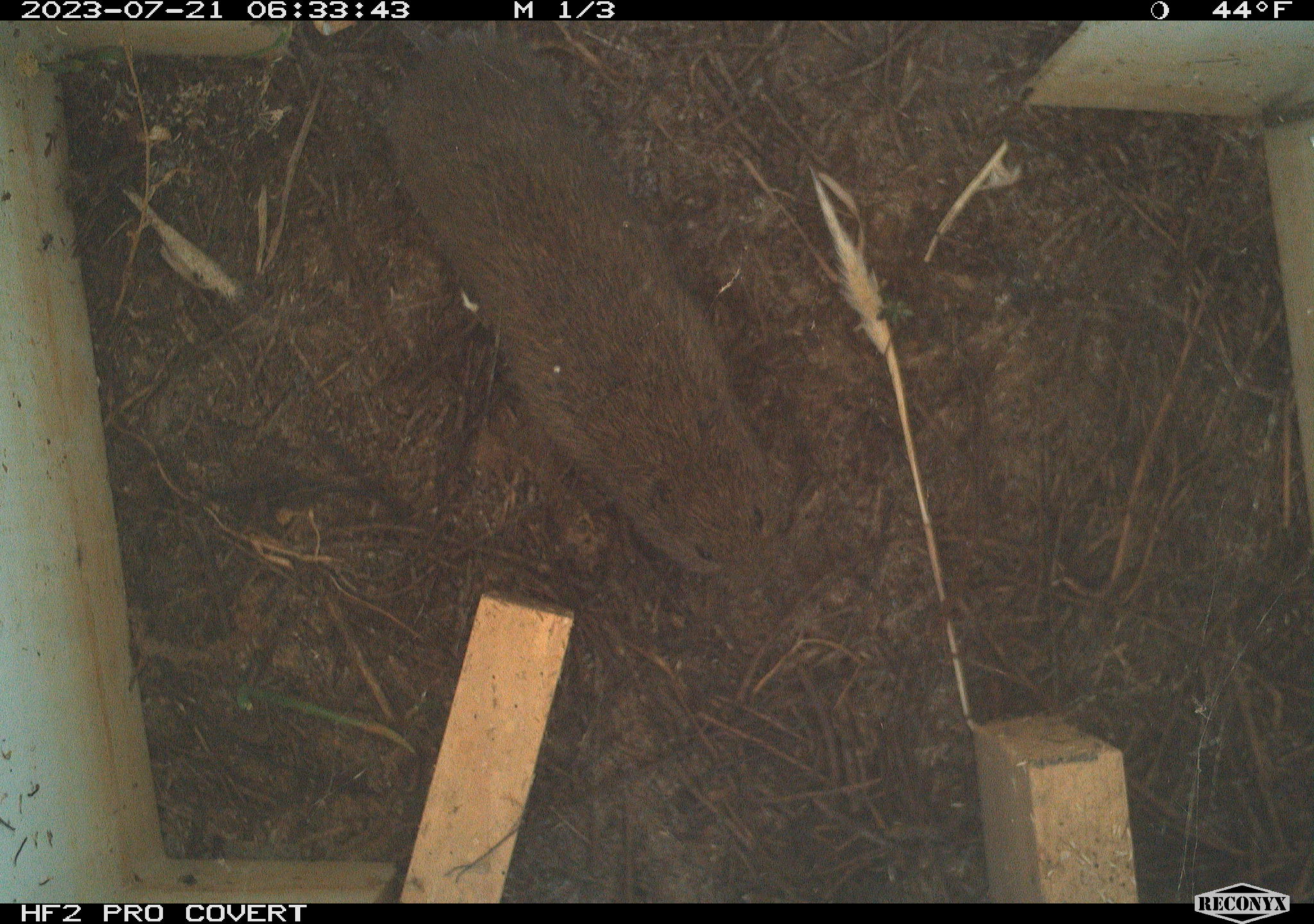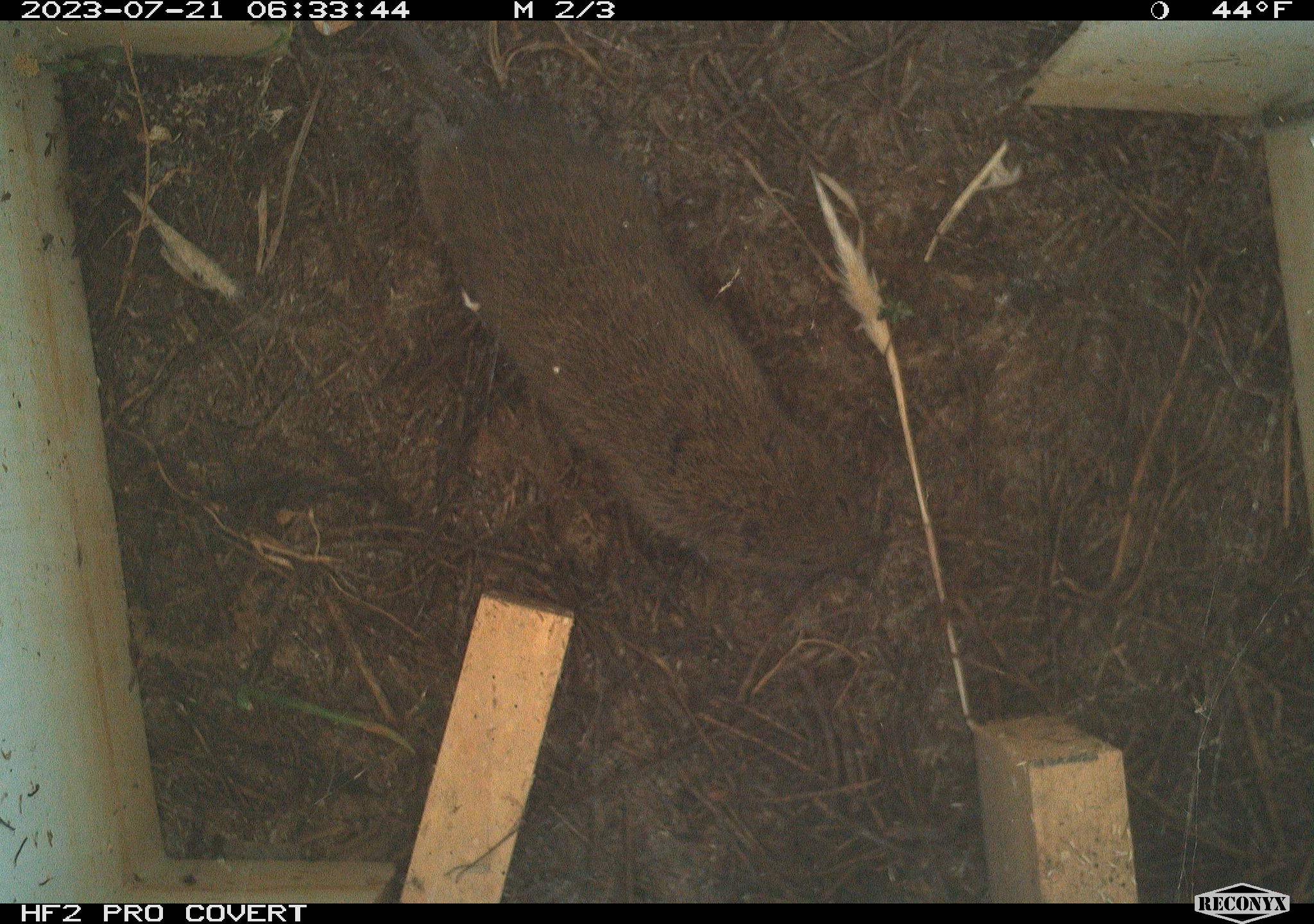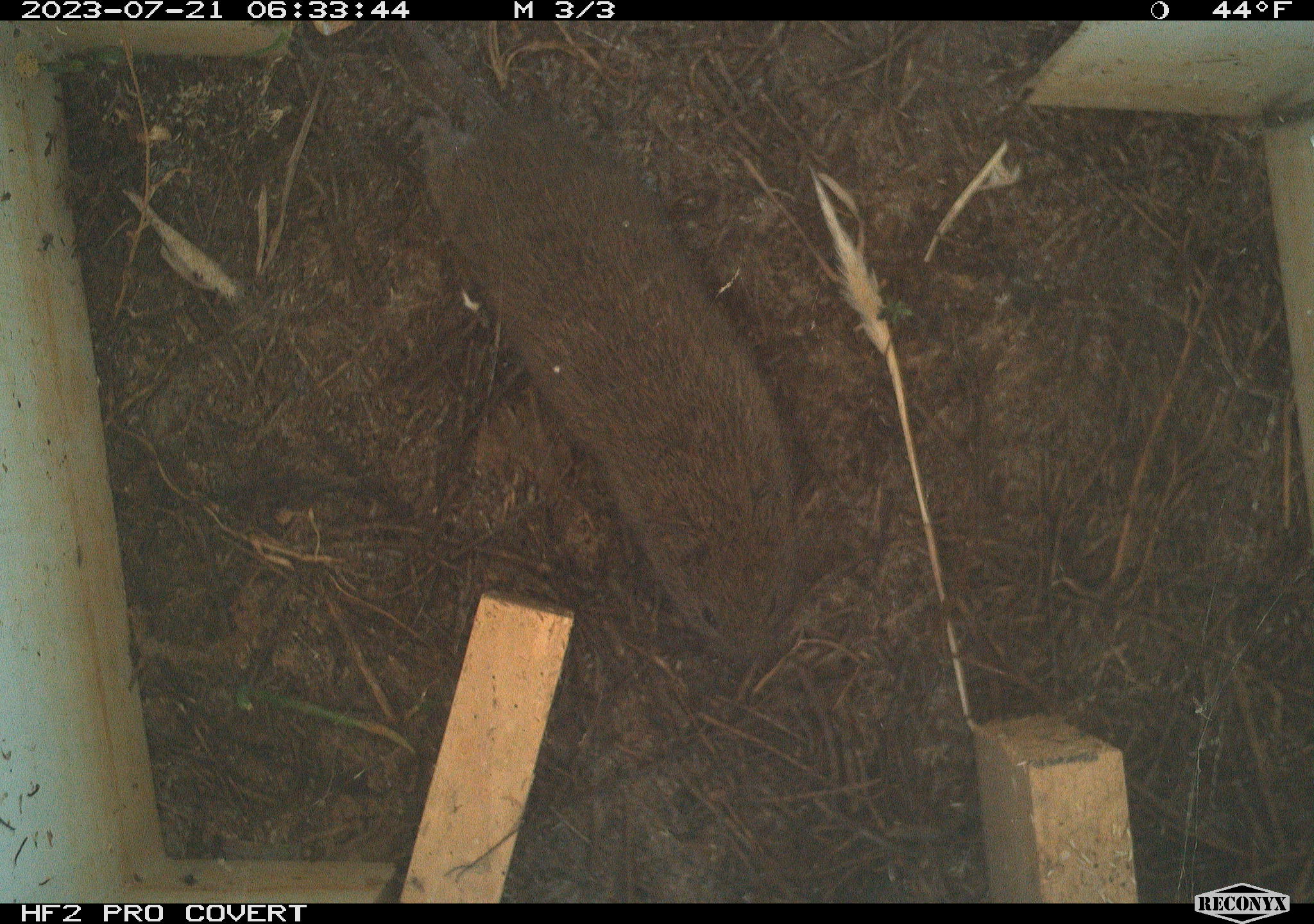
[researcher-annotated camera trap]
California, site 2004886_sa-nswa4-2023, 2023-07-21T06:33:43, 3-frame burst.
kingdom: Animalia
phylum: Chordata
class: Mammalia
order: Rodentia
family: Cricetidae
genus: Microtus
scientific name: Microtus californicus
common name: california vole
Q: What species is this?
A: California vole (Microtus californicus).